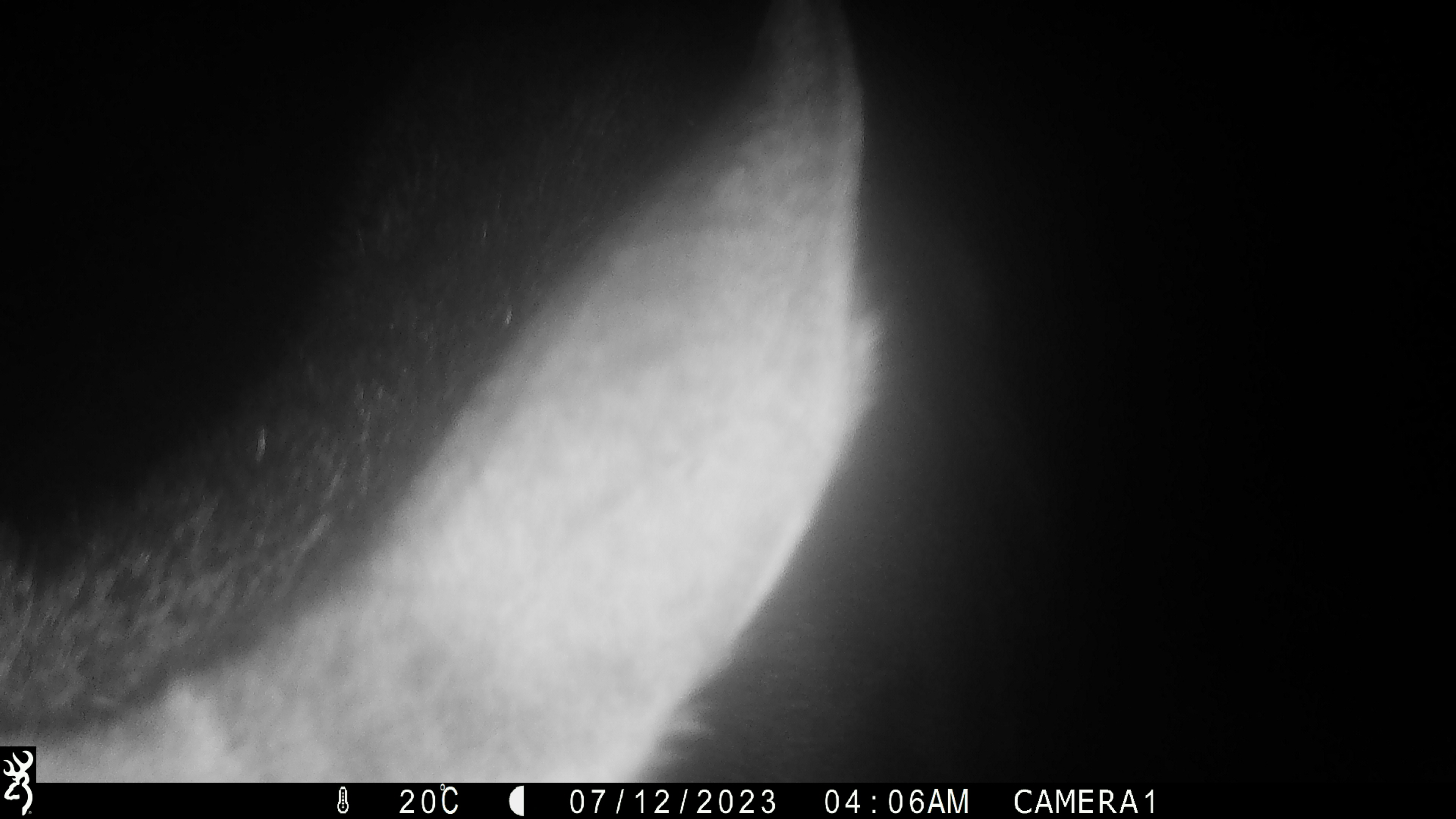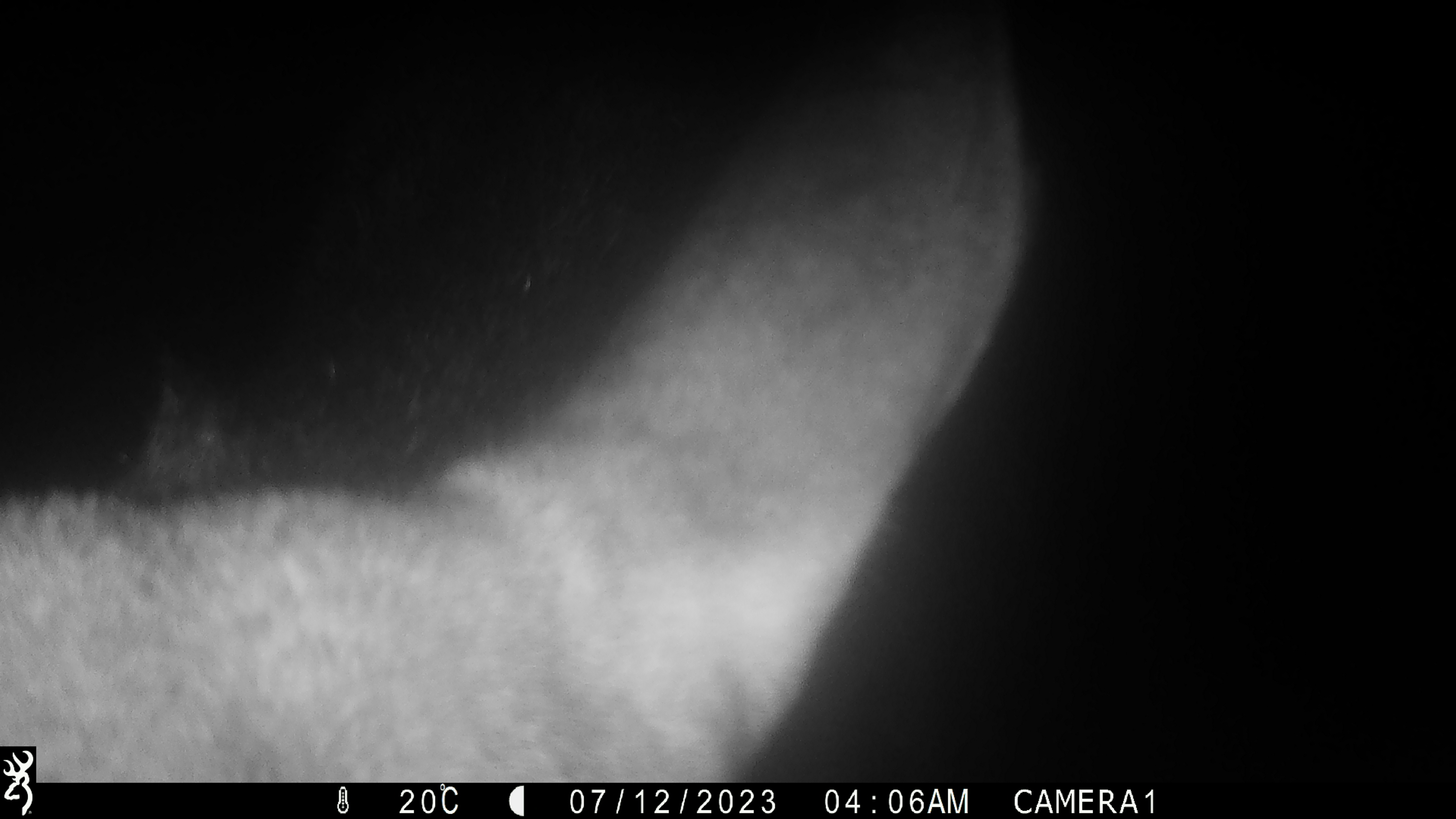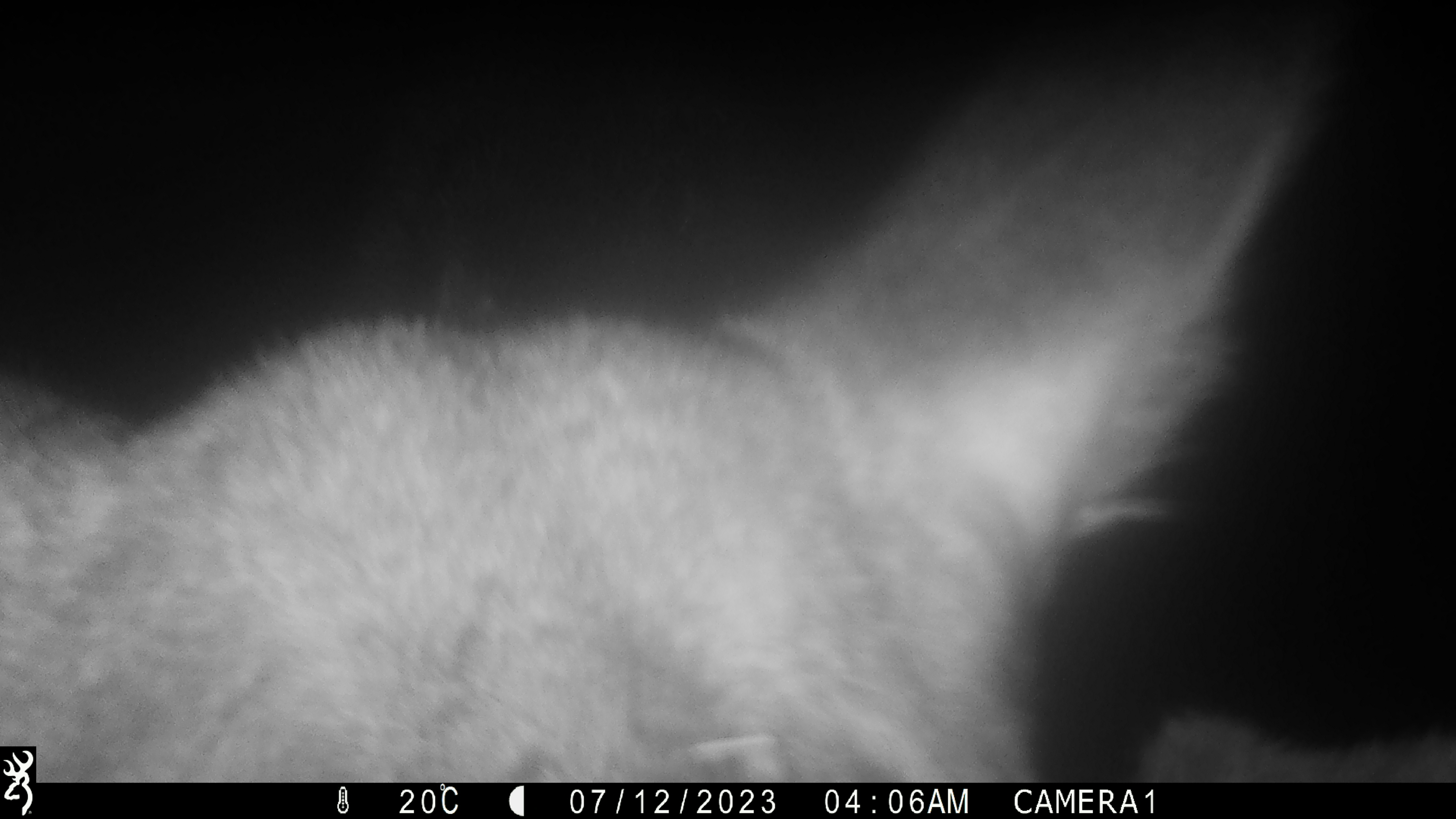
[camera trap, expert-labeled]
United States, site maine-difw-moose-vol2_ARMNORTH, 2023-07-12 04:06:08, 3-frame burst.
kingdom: Animalia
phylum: Chordata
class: Mammalia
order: Artiodactyla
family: Cervidae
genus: Alces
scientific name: Alces alces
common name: moose